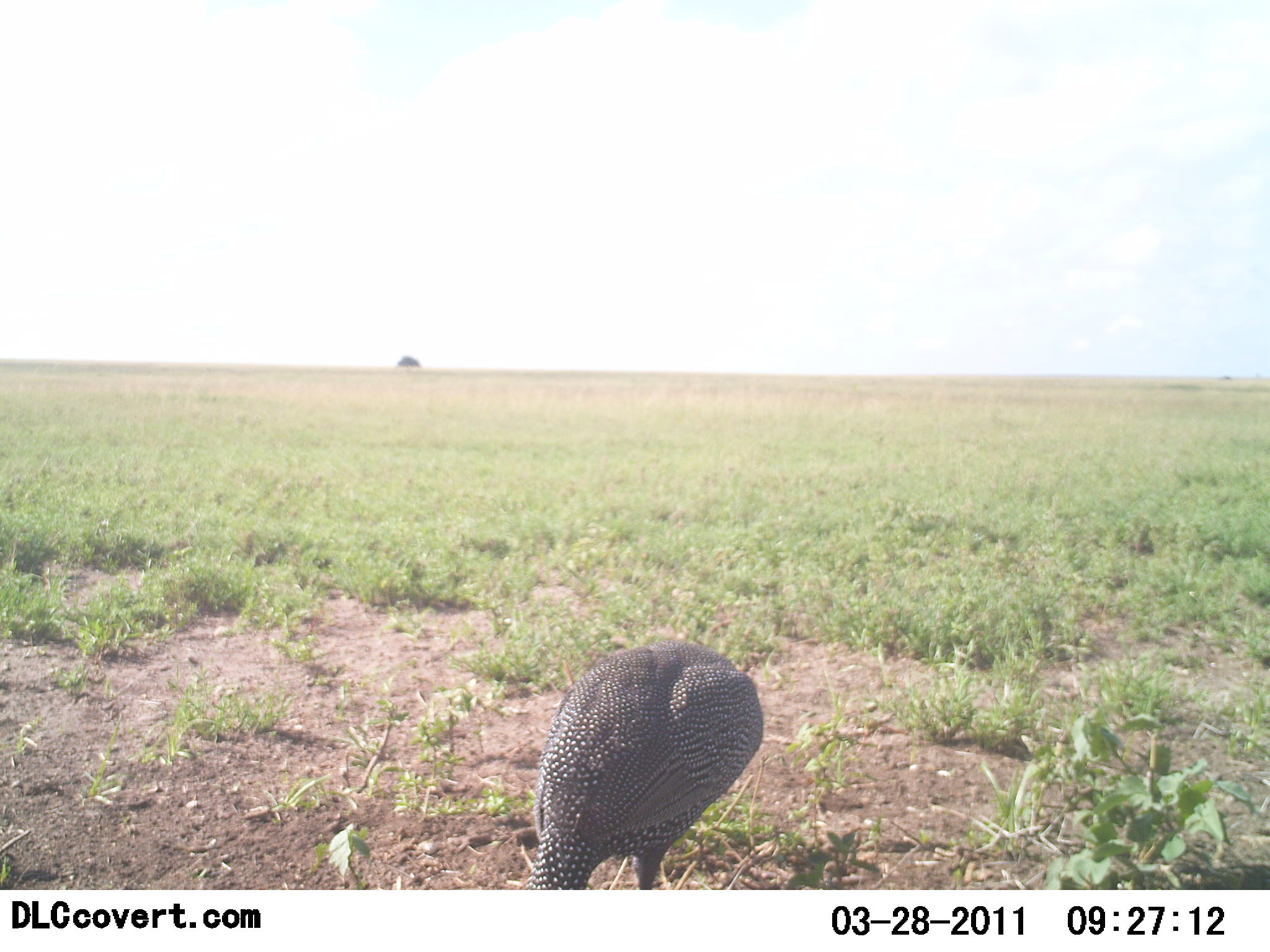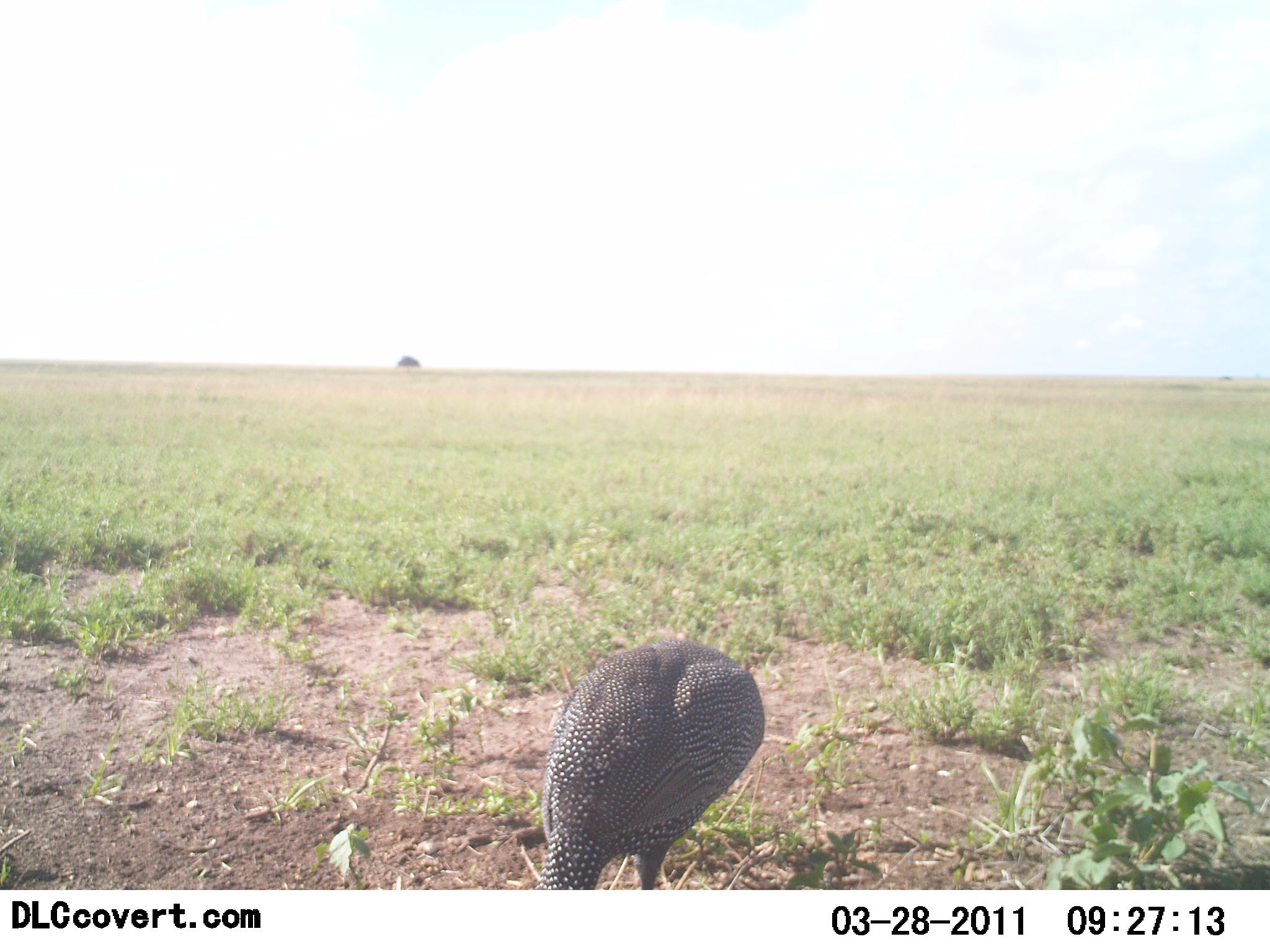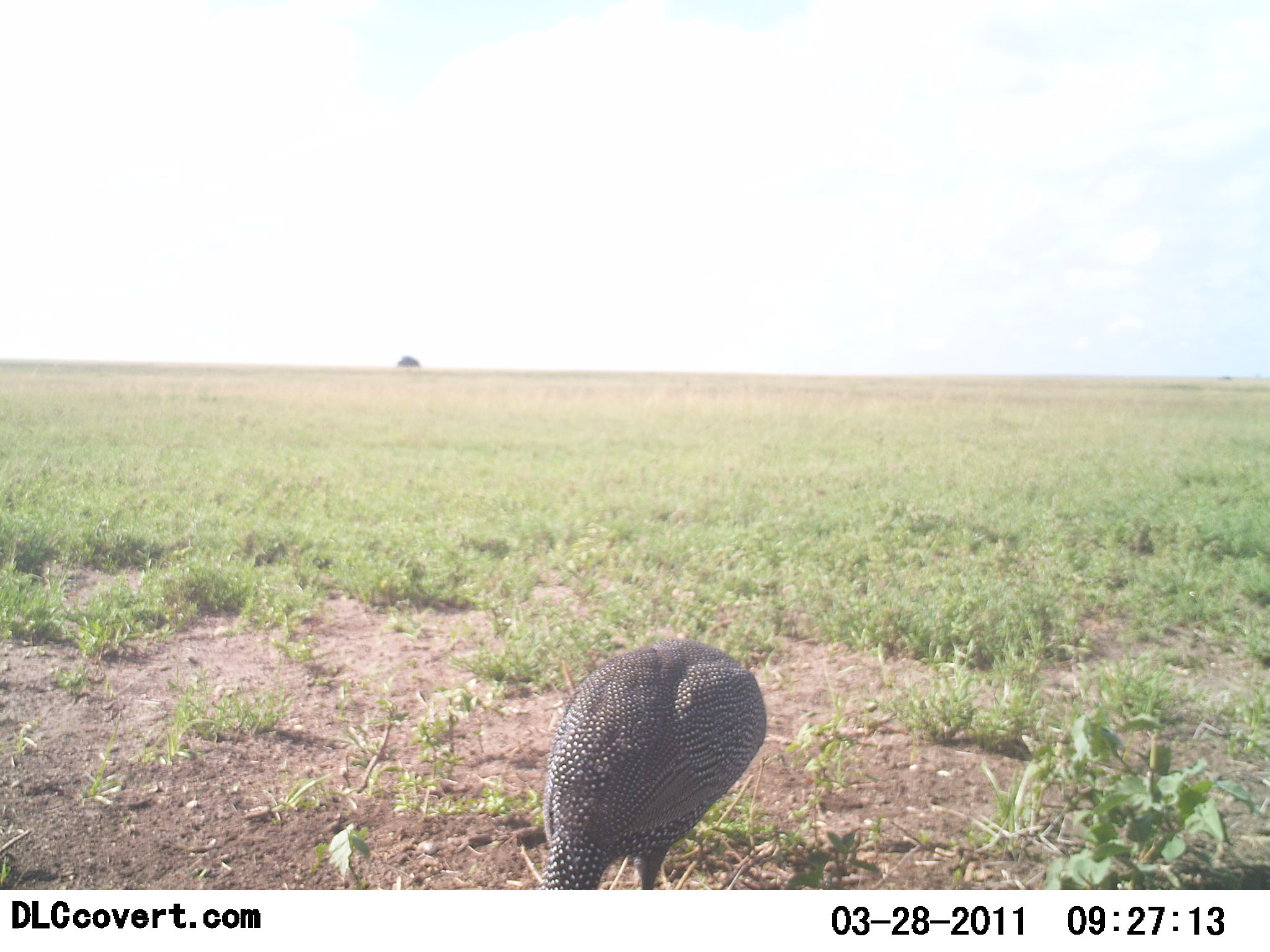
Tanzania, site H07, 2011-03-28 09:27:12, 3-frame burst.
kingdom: Animalia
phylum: Chordata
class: Aves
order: Galliformes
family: Numididae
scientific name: Numididae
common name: guinea fowl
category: guineafowl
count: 1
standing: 42%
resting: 8%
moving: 0%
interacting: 0%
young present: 0%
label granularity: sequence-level